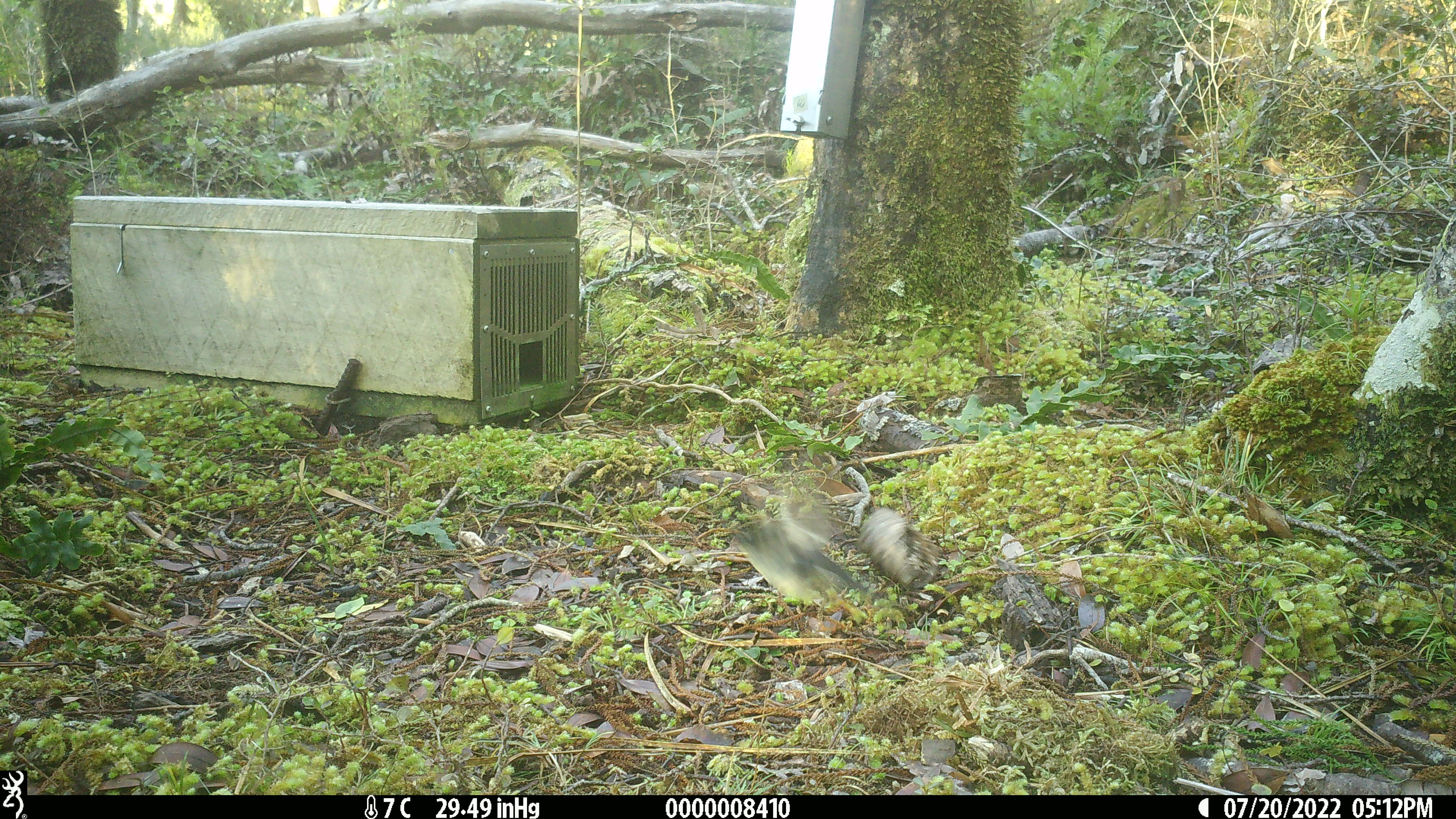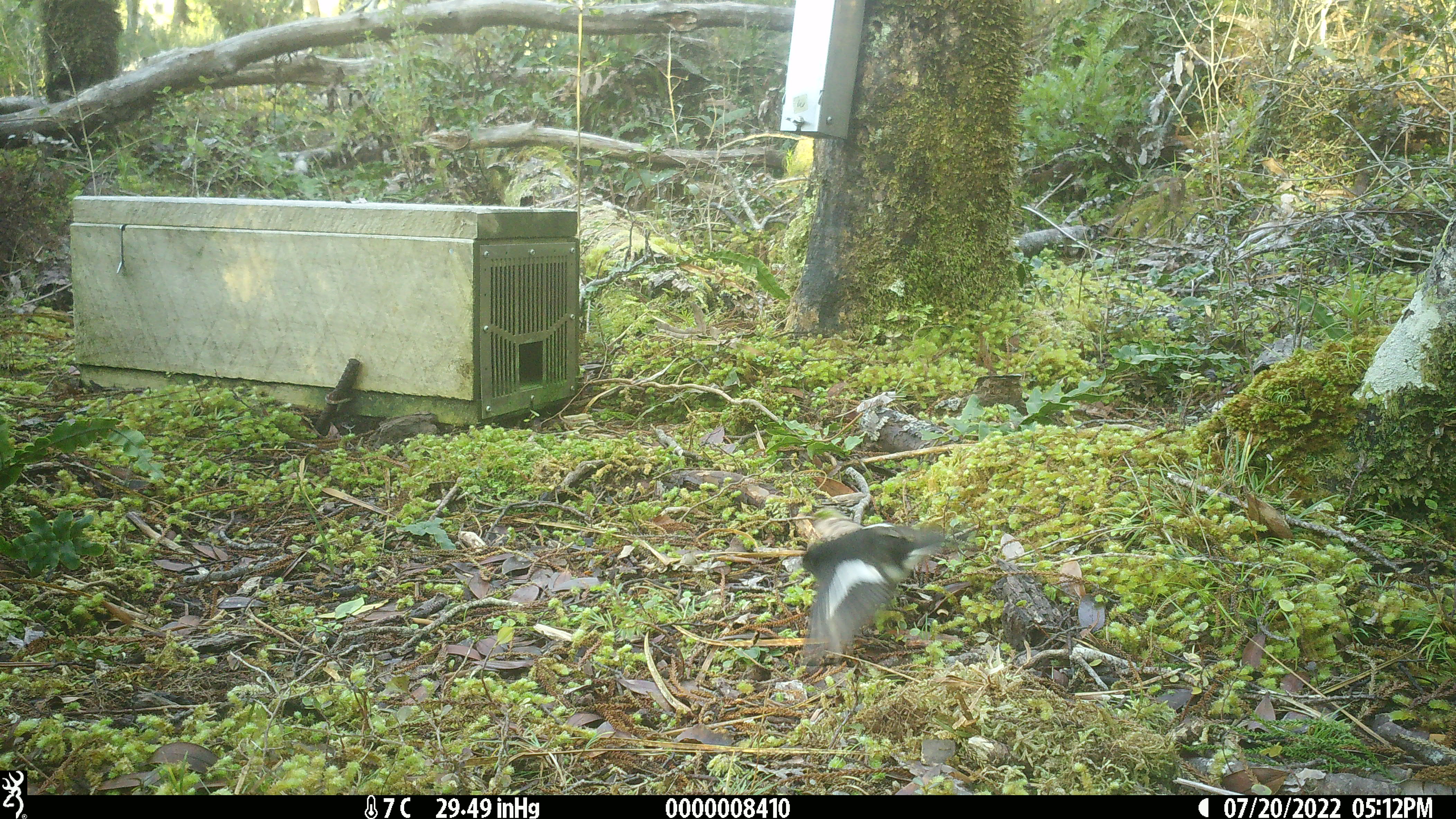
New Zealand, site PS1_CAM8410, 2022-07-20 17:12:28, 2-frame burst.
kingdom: Animalia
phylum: Chordata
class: Aves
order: Passeriformes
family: Petroicidae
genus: Petroica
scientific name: Petroica macrocephala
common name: tomtit